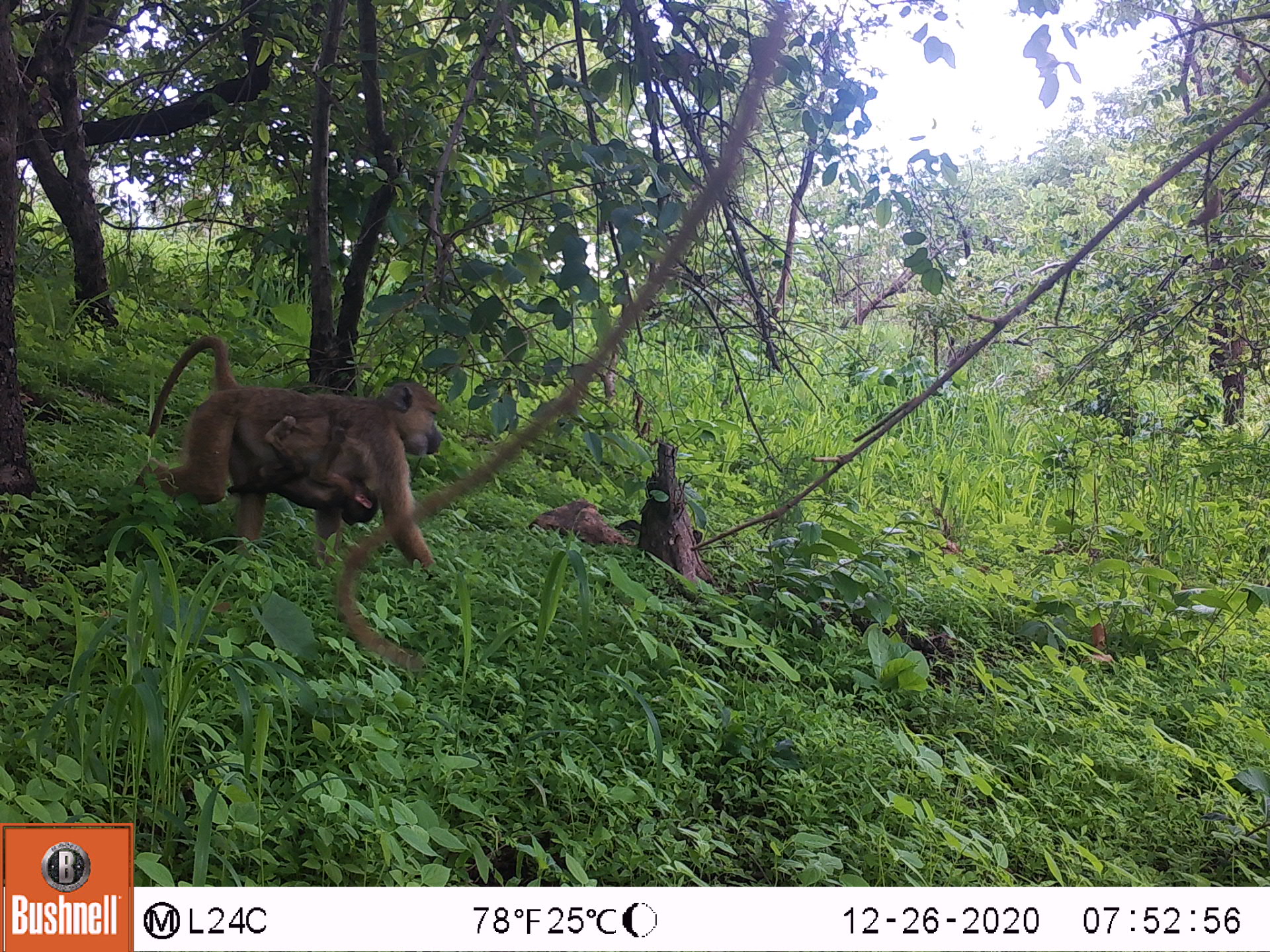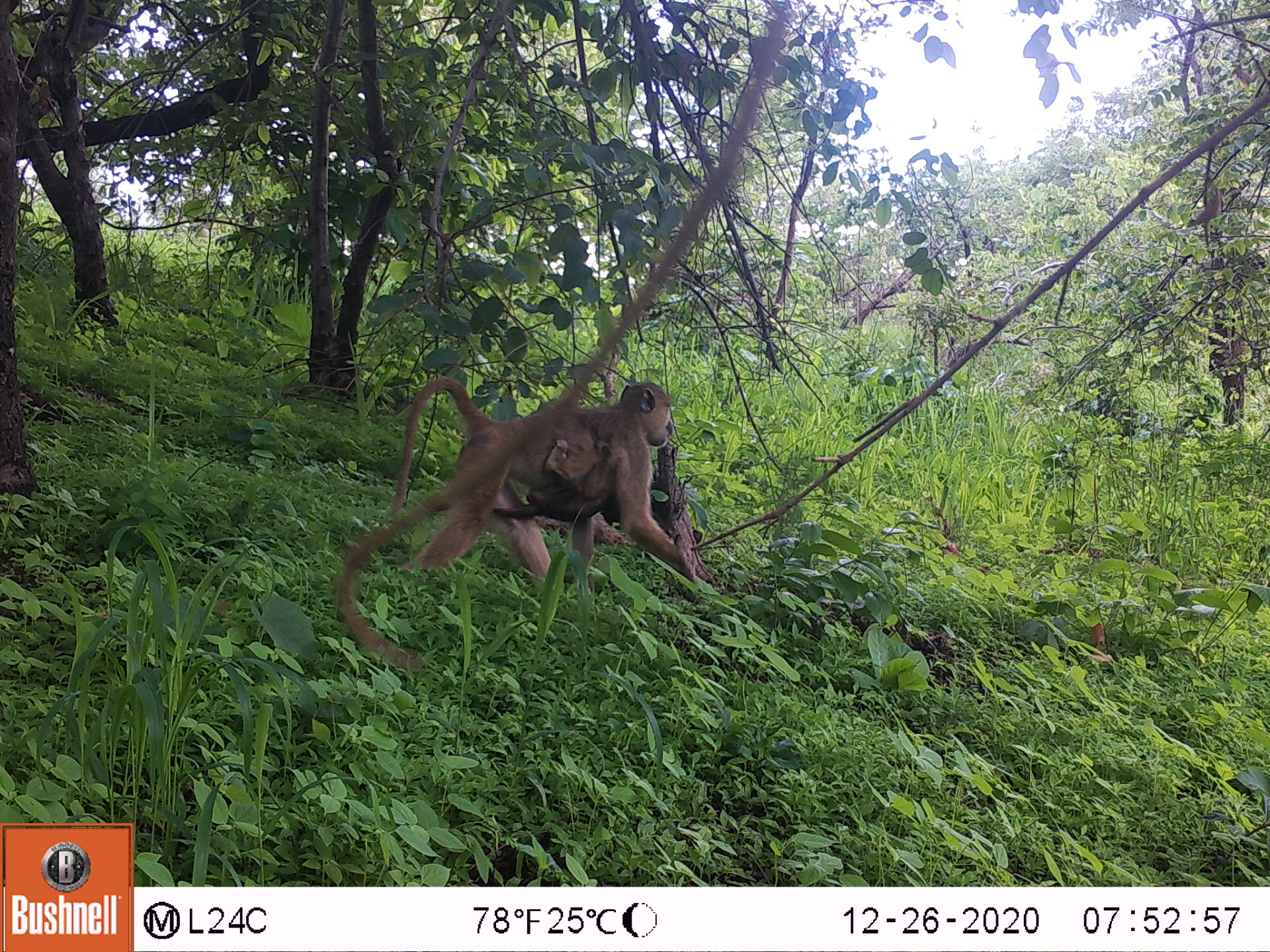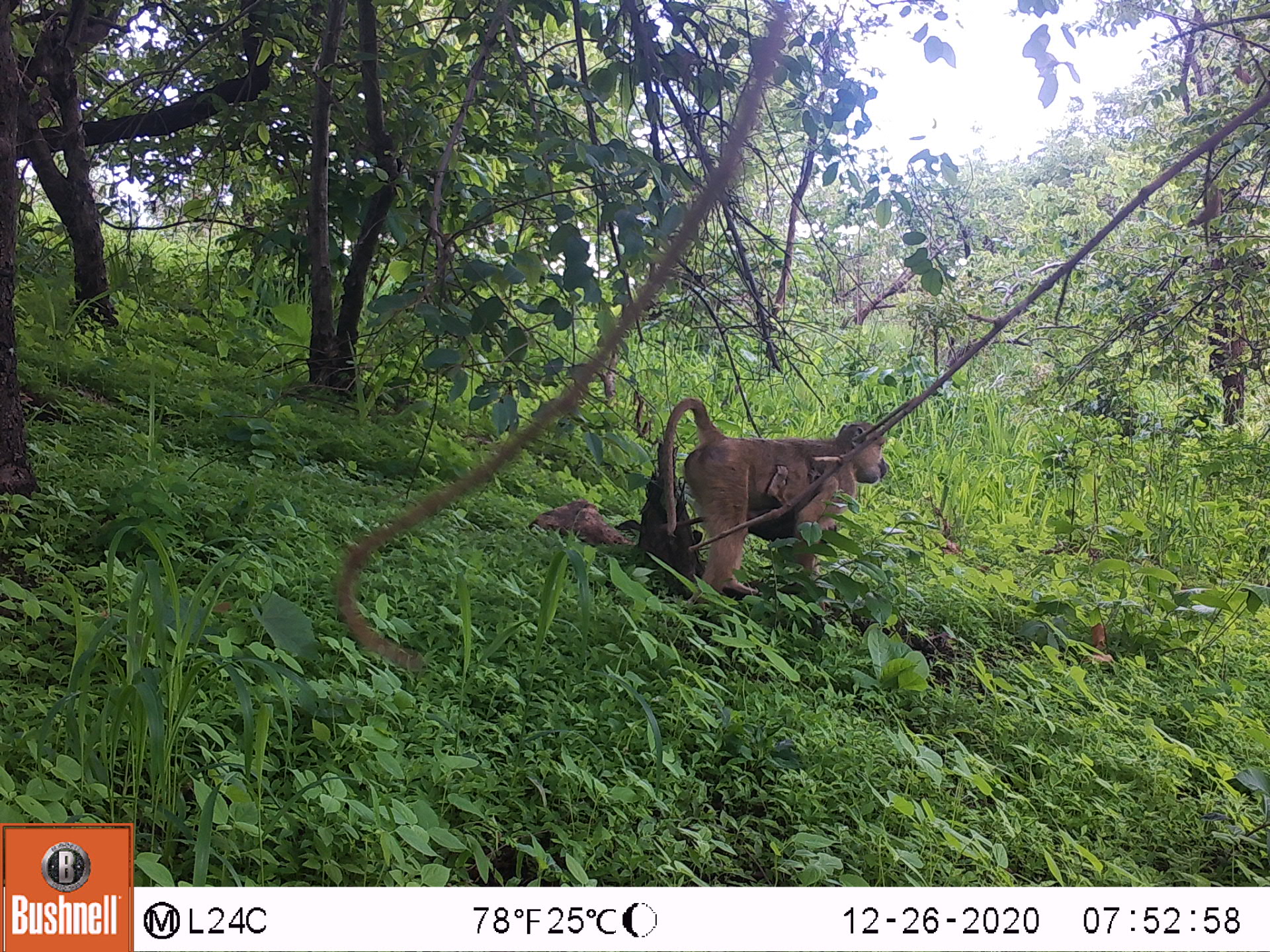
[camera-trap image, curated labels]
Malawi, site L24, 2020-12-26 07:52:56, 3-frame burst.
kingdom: Animalia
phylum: Chordata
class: Mammalia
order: Primates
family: Cercopithecidae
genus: Papio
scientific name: Papio cynocephalus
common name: yellow baboon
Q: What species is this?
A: Yellow baboon (Papio cynocephalus).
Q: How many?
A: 1.